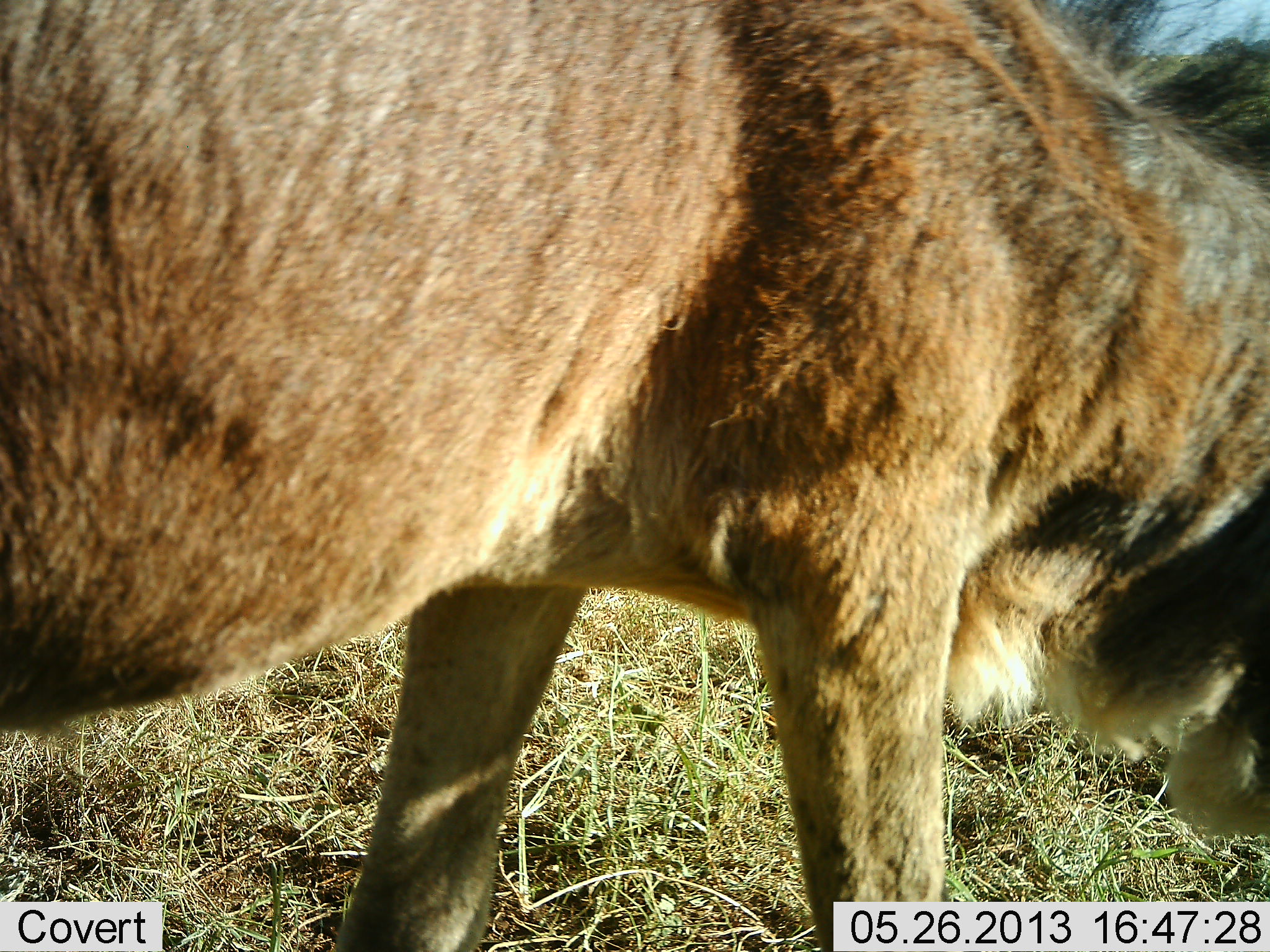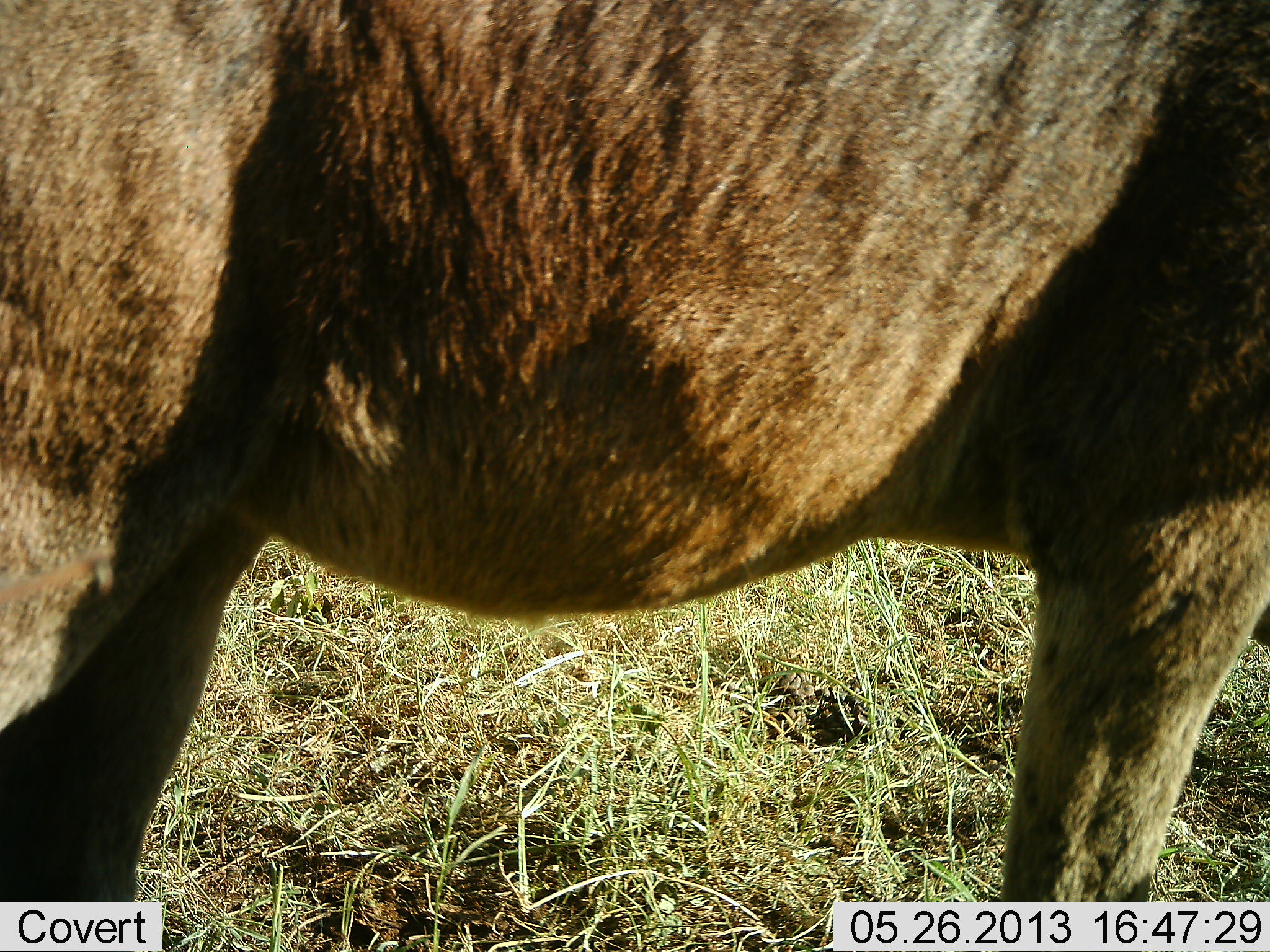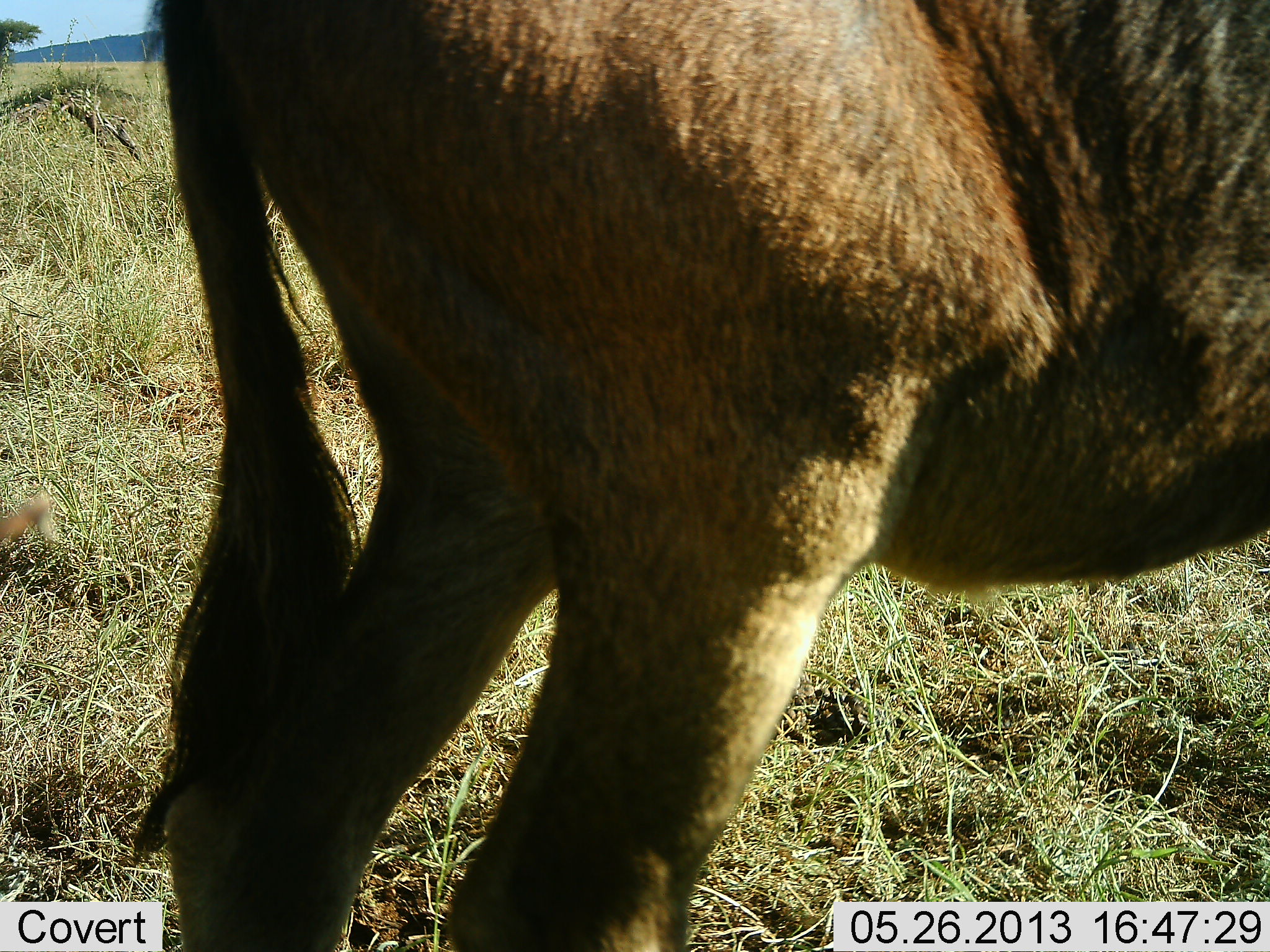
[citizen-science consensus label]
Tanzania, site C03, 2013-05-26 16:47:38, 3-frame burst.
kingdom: Animalia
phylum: Chordata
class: Mammalia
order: Artiodactyla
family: Bovidae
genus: Connochaetes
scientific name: Connochaetes taurinus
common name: blue wildebeest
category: wildebeest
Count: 1.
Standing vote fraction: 27%.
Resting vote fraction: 0%.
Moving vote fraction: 73%.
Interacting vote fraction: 0%.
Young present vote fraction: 14%.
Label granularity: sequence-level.